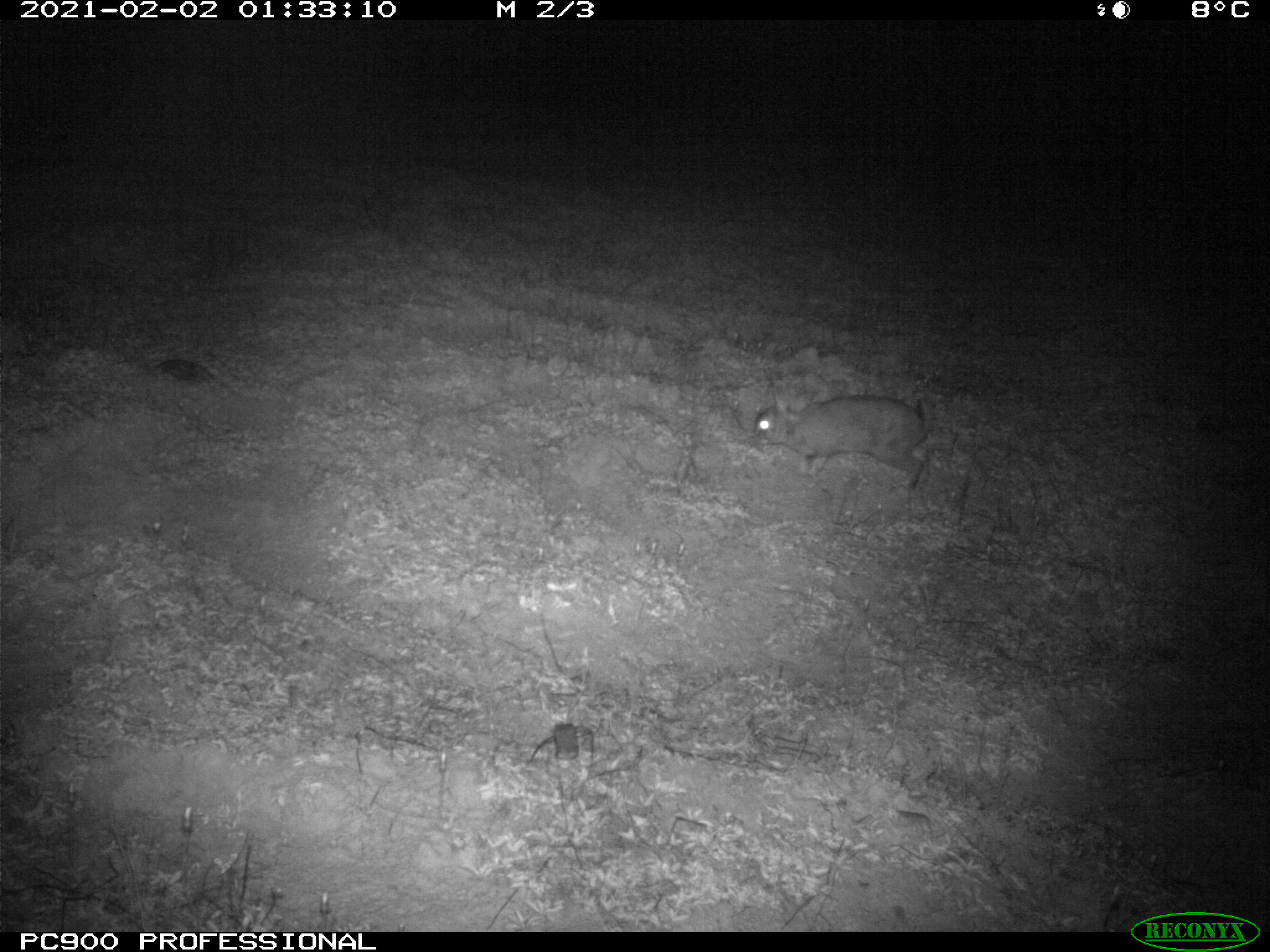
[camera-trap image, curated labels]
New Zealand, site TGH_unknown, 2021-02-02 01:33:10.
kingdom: Animalia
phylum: Chordata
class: Mammalia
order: Lagomorpha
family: Leporidae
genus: Oryctolagus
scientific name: Oryctolagus cuniculus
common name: european rabbit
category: rabbit